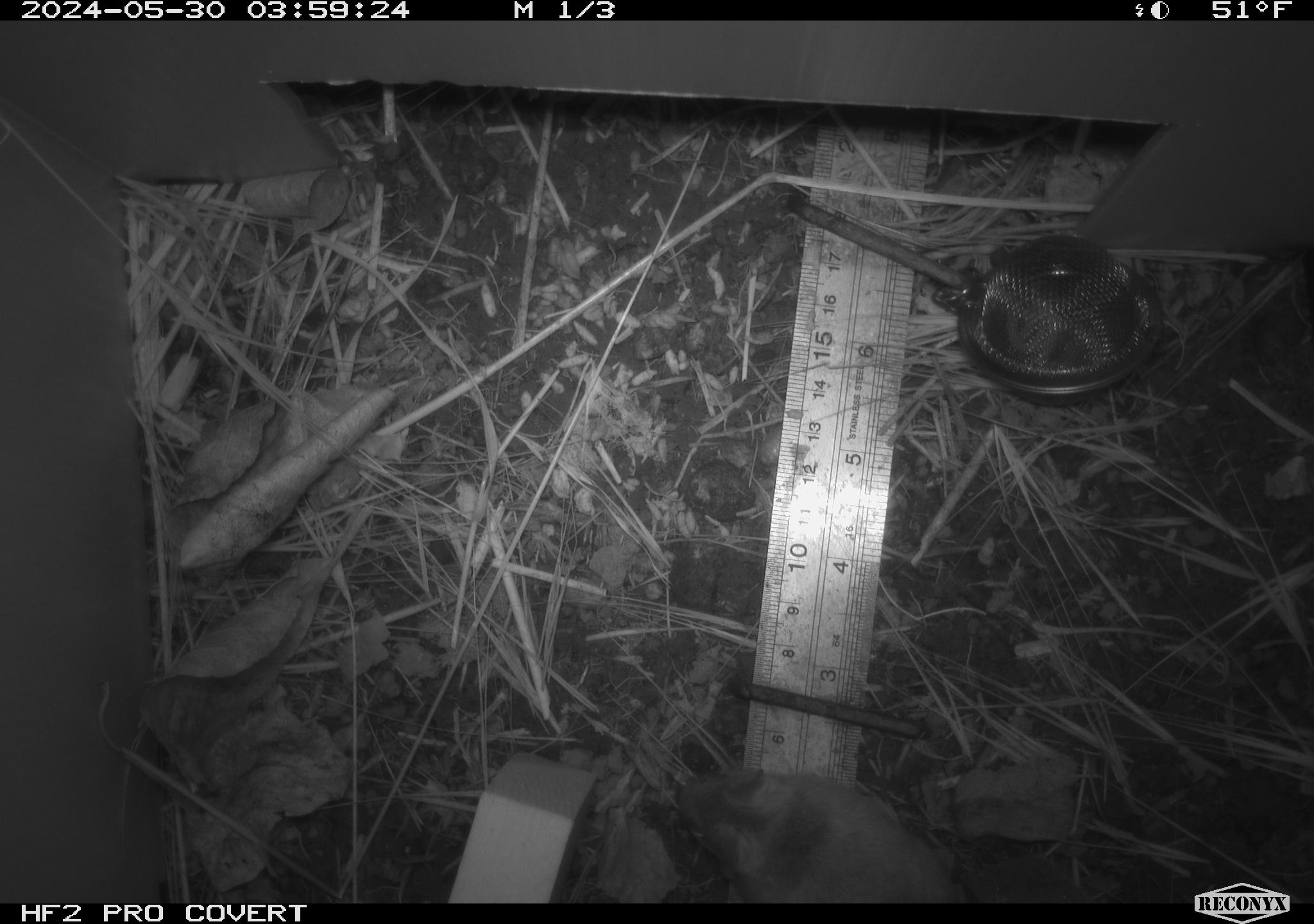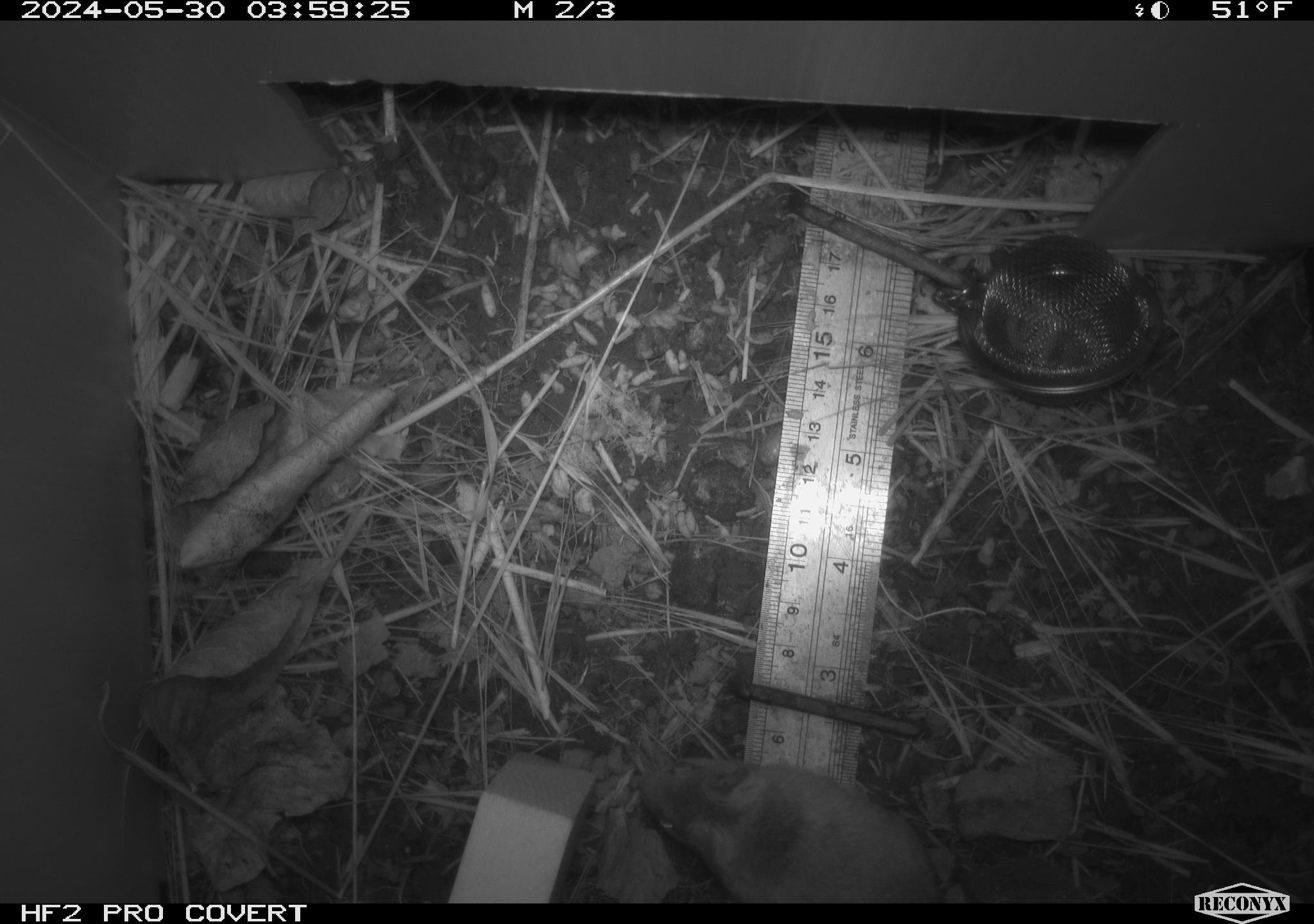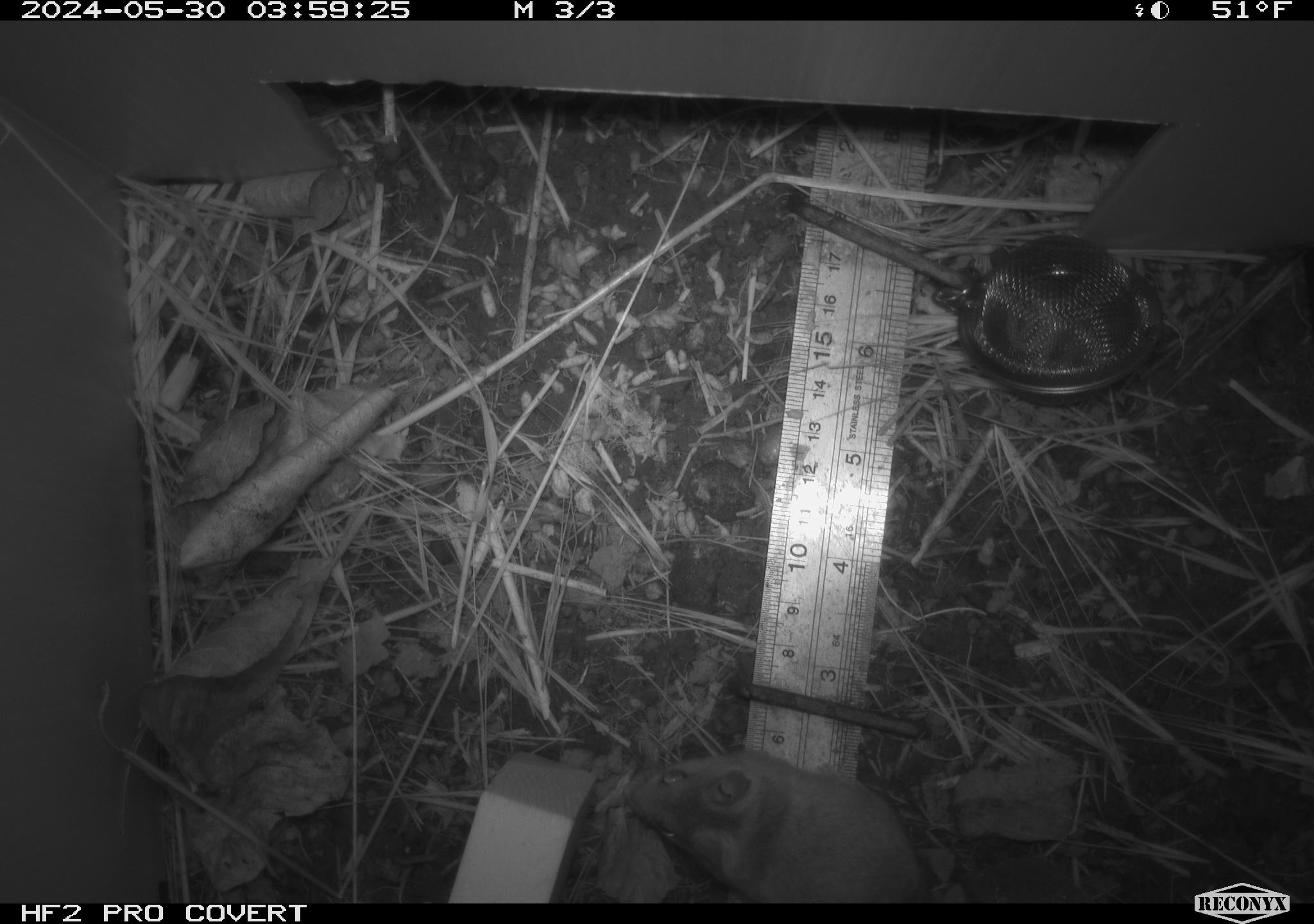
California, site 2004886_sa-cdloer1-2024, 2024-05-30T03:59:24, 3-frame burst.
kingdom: Animalia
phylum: Chordata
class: Mammalia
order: Rodentia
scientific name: Rodentia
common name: mouse species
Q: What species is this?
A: Mouse species (Rodentia).